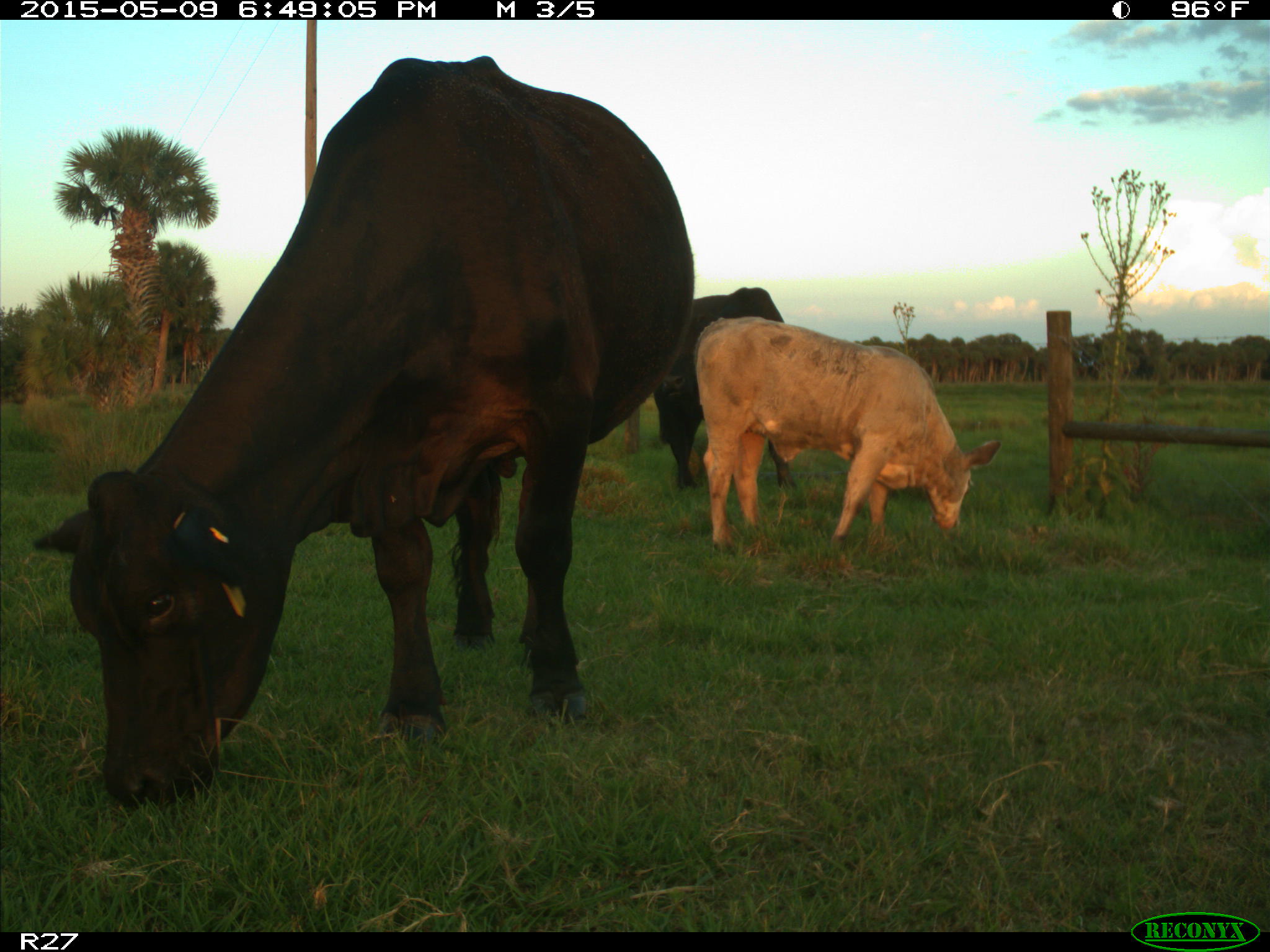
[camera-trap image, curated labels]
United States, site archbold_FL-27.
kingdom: Animalia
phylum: Chordata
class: Mammalia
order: Artiodactyla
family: Bovidae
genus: Bos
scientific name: Bos taurus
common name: domestic cow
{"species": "Bos taurus (domestic cow)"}